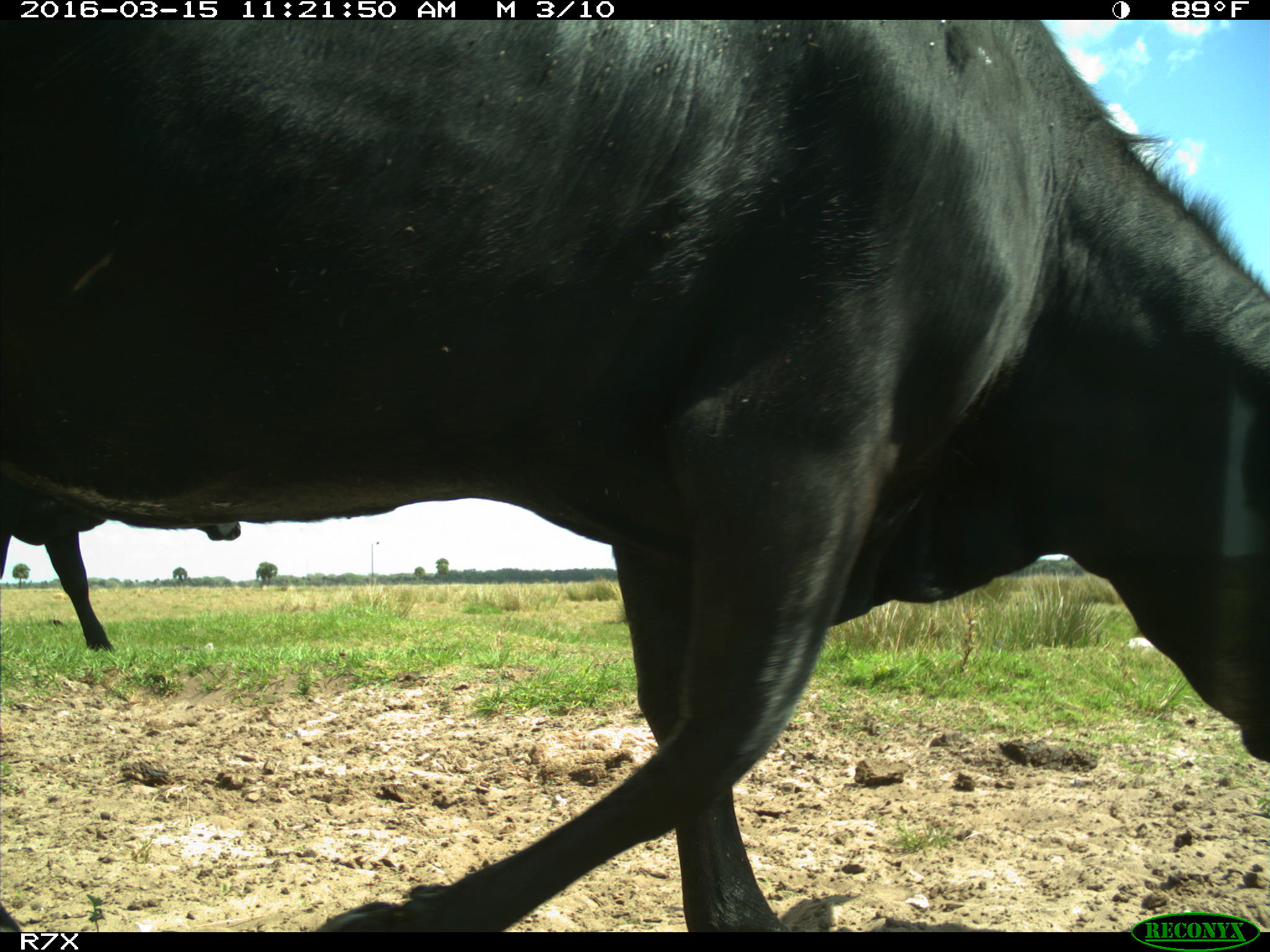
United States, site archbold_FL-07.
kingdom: Animalia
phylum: Chordata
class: Mammalia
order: Artiodactyla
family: Bovidae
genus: Bos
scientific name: Bos taurus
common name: domestic cow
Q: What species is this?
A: Bos taurus (domestic cow).